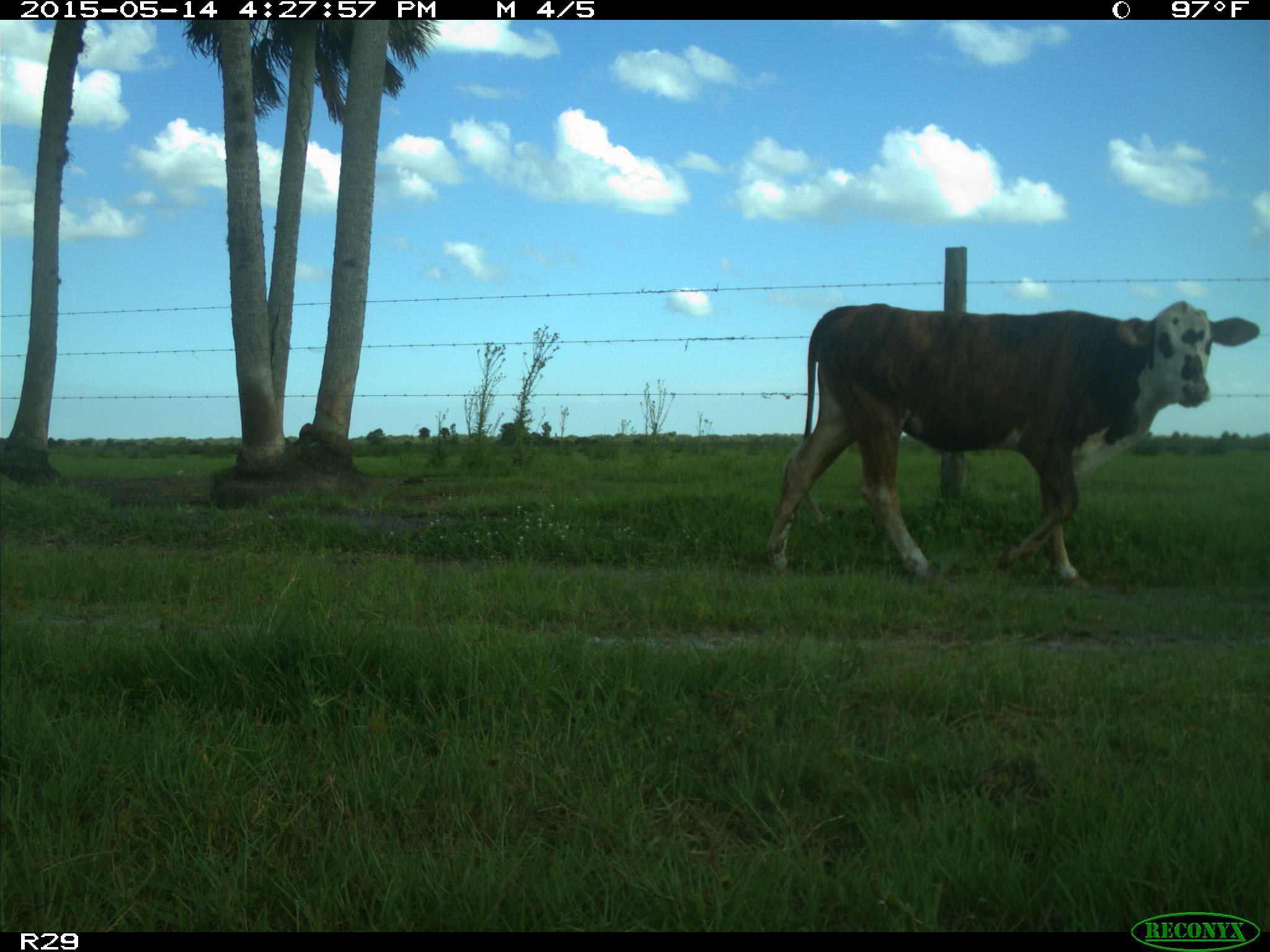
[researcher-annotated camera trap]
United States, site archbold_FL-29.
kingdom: Animalia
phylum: Chordata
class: Mammalia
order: Artiodactyla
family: Bovidae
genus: Bos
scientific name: Bos taurus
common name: domestic cow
Bos taurus (domestic cow).